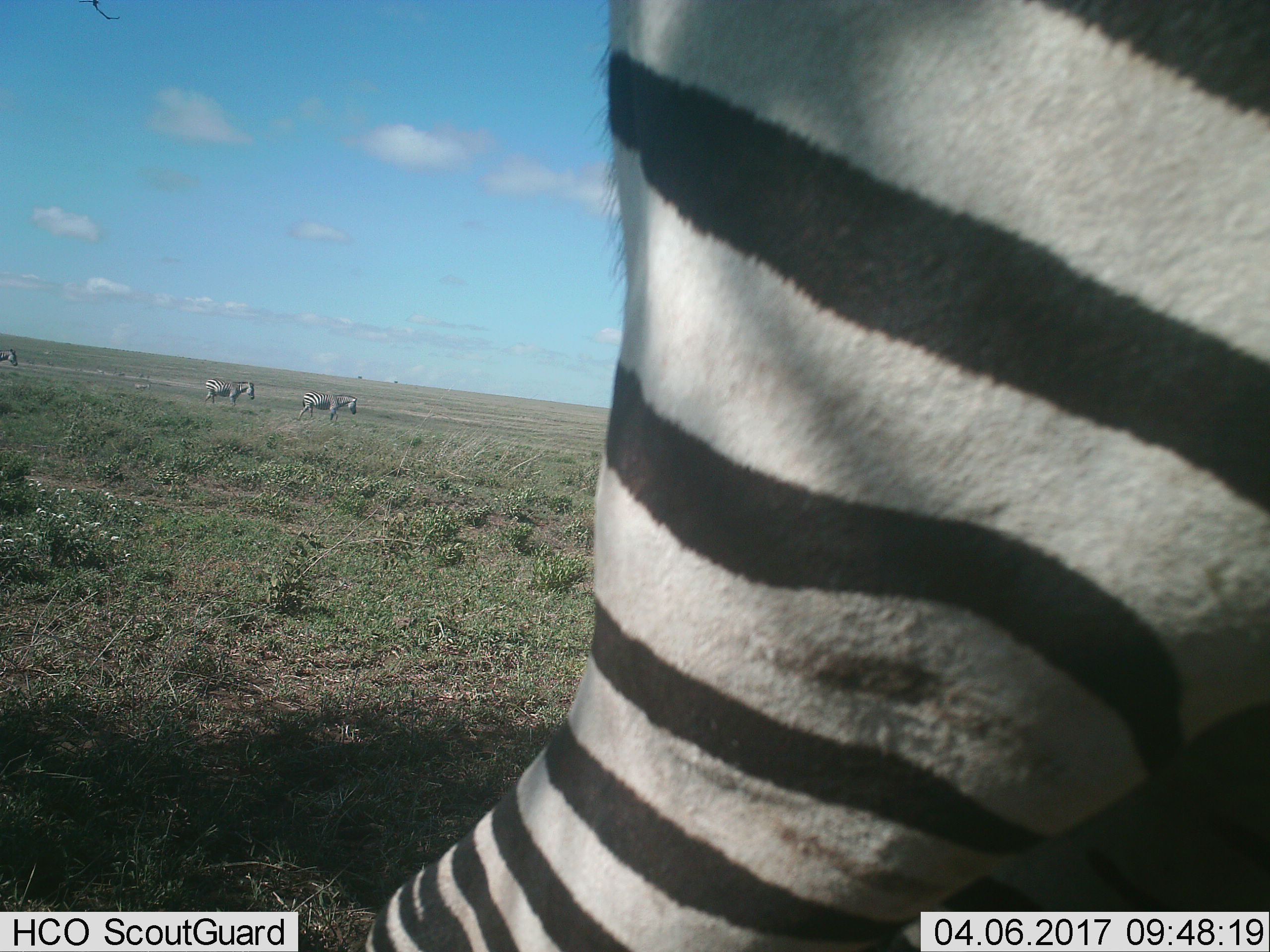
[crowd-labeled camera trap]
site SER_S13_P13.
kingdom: Animalia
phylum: Chordata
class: Mammalia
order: Perissodactyla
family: Equidae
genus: Equus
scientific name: Equus quagga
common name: plains zebra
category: zebraplains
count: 4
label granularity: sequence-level